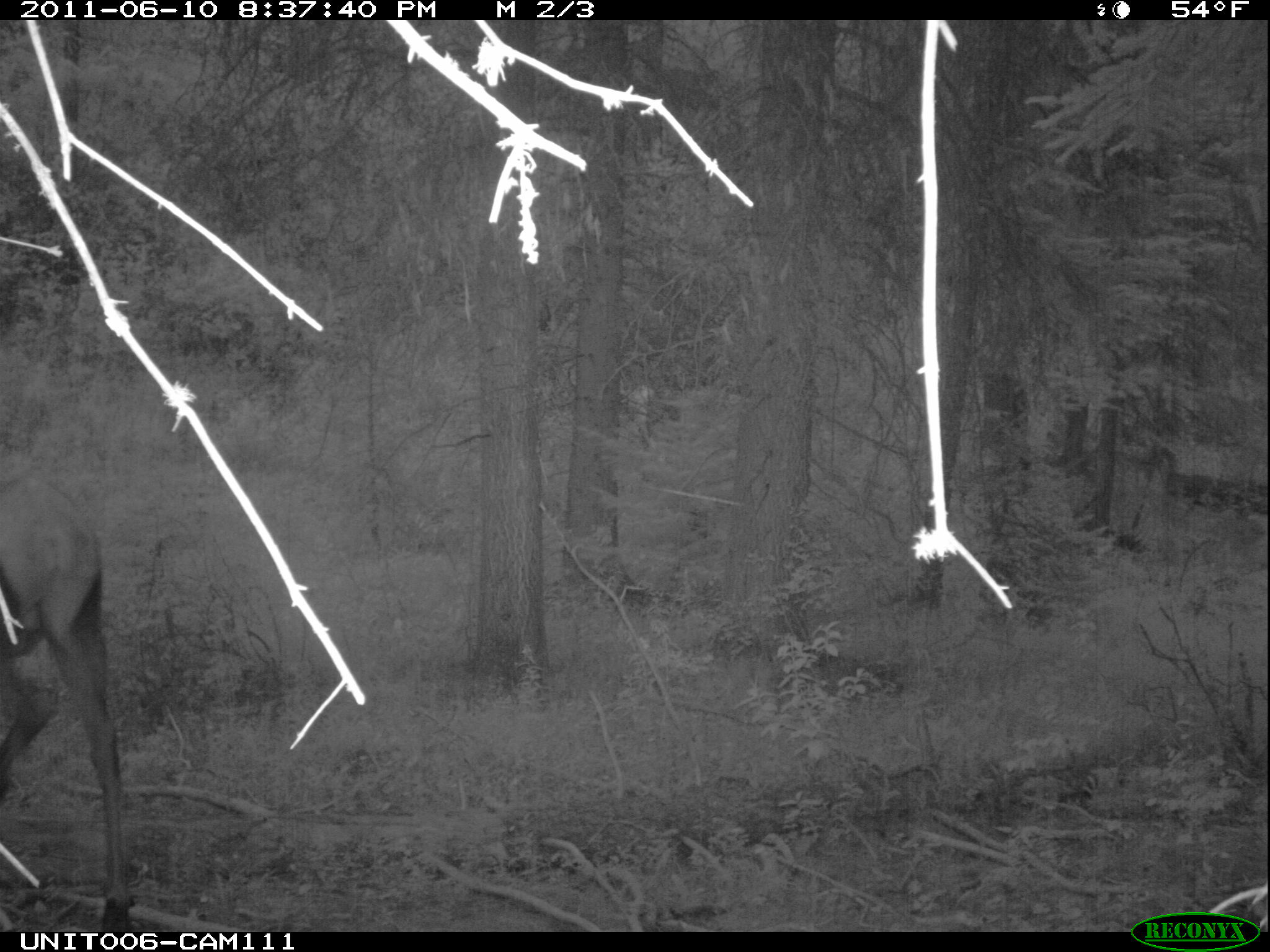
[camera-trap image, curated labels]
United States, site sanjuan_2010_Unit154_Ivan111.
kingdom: Animalia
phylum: Chordata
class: Mammalia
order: Artiodactyla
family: Cervidae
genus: Cervus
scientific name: Cervus elaphus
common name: red deer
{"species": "Cervus elaphus (red deer)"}